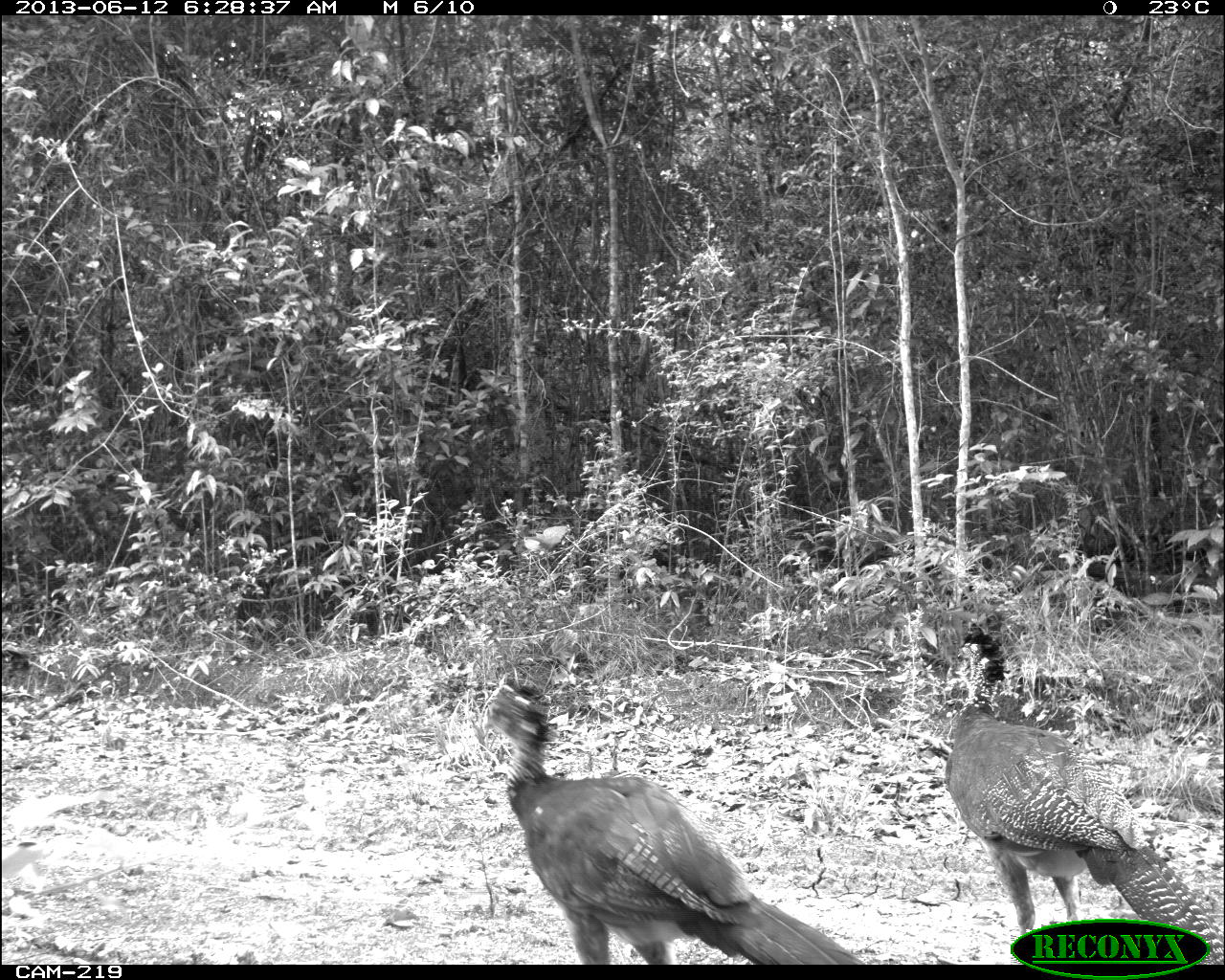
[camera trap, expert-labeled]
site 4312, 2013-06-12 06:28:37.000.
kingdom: Animalia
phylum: Chordata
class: Aves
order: Galliformes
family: Cracidae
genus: Crax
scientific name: Crax rubra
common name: great curassow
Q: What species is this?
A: Crax rubra (great curassow).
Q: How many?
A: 3.